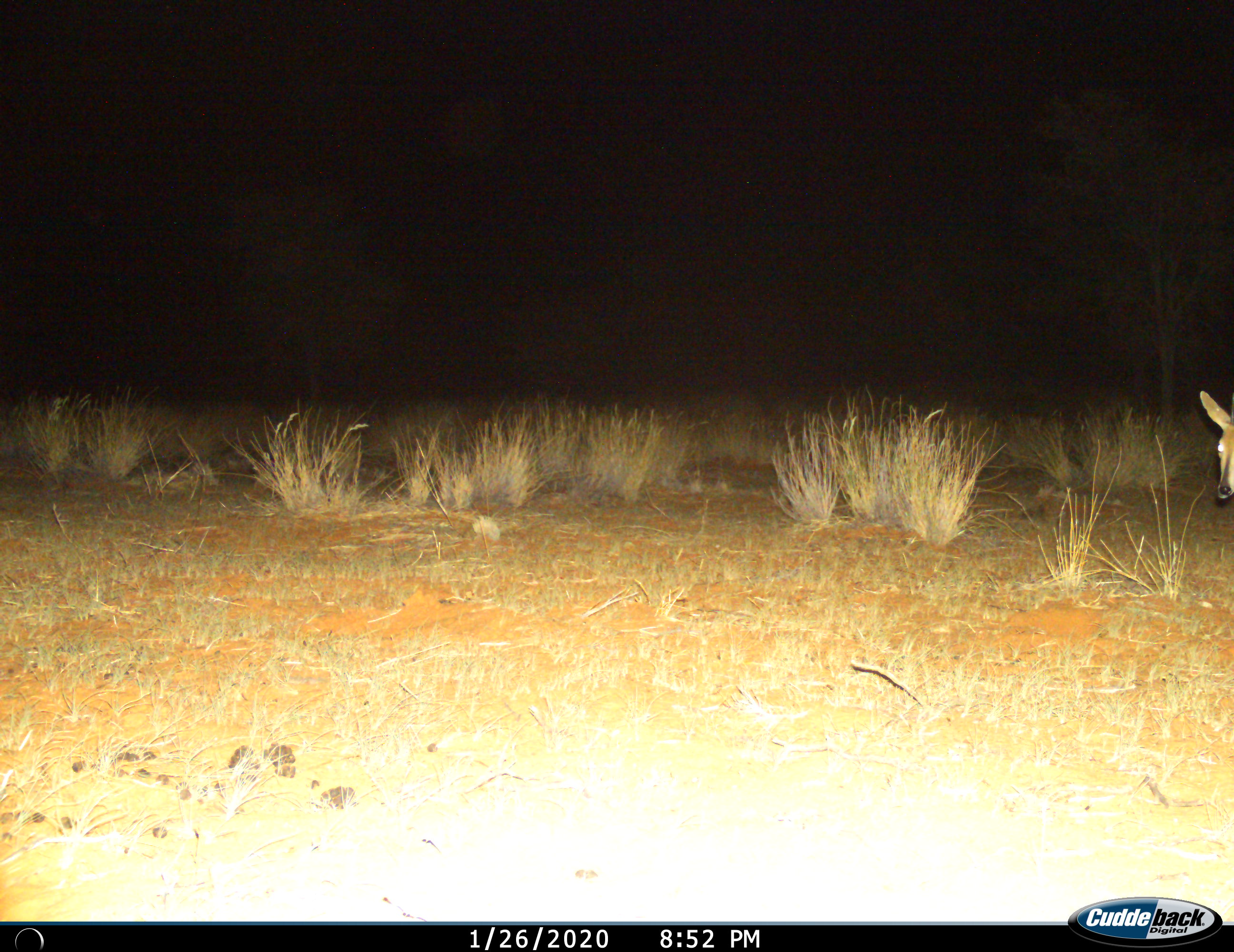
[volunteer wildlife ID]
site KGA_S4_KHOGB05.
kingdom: Animalia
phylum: Chordata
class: Mammalia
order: Artiodactyla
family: Bovidae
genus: Sylvicapra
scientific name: Sylvicapra grimmia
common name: common duiker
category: duikercommongrey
Duikercommongrey (common duiker) (Sylvicapra grimmia), count 1. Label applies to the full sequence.